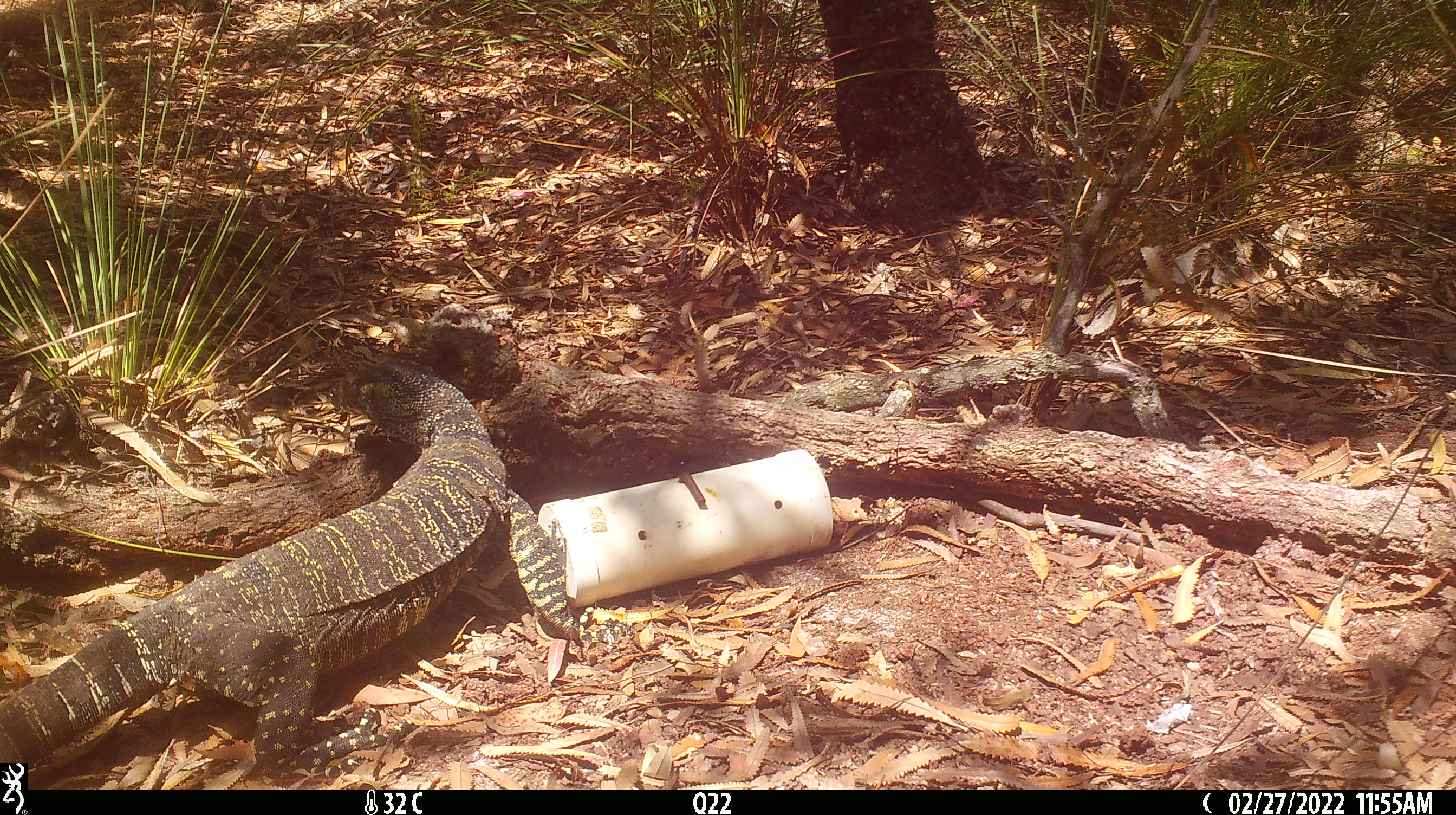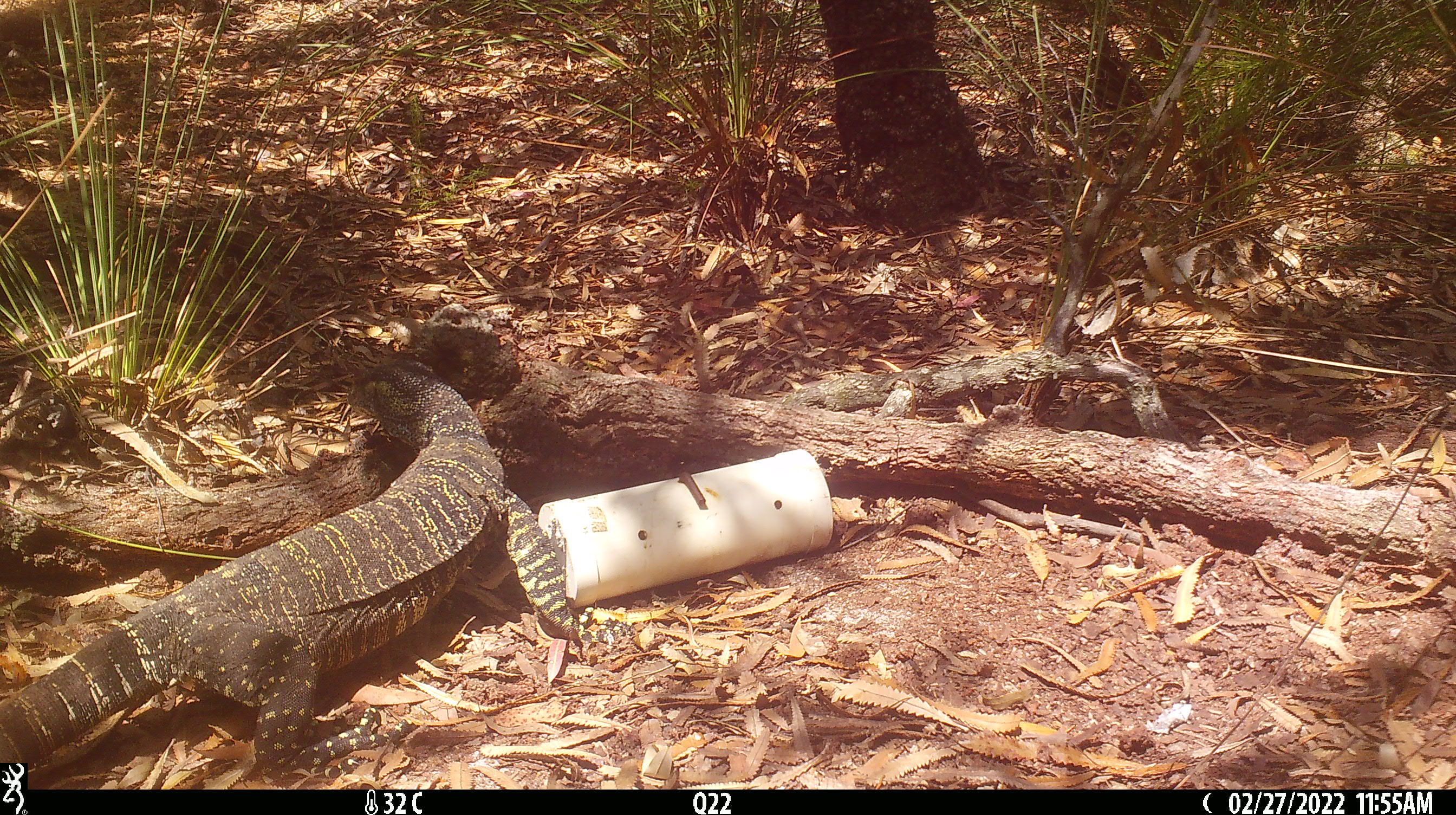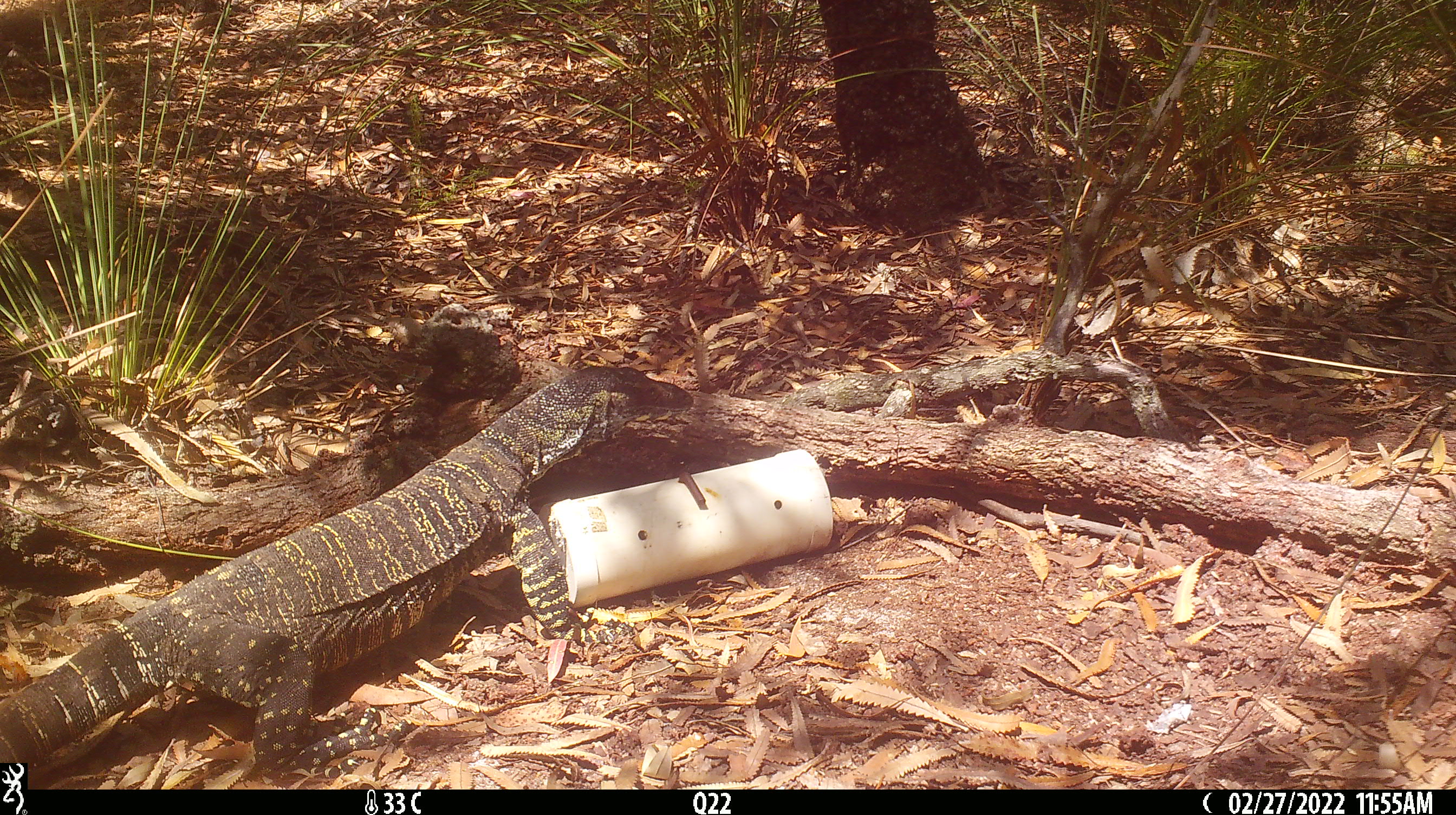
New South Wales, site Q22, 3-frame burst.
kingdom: Animalia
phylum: Chordata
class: Reptilia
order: Squamata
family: Varanidae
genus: Varanus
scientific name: Varanus varius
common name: lace monitor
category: goanna